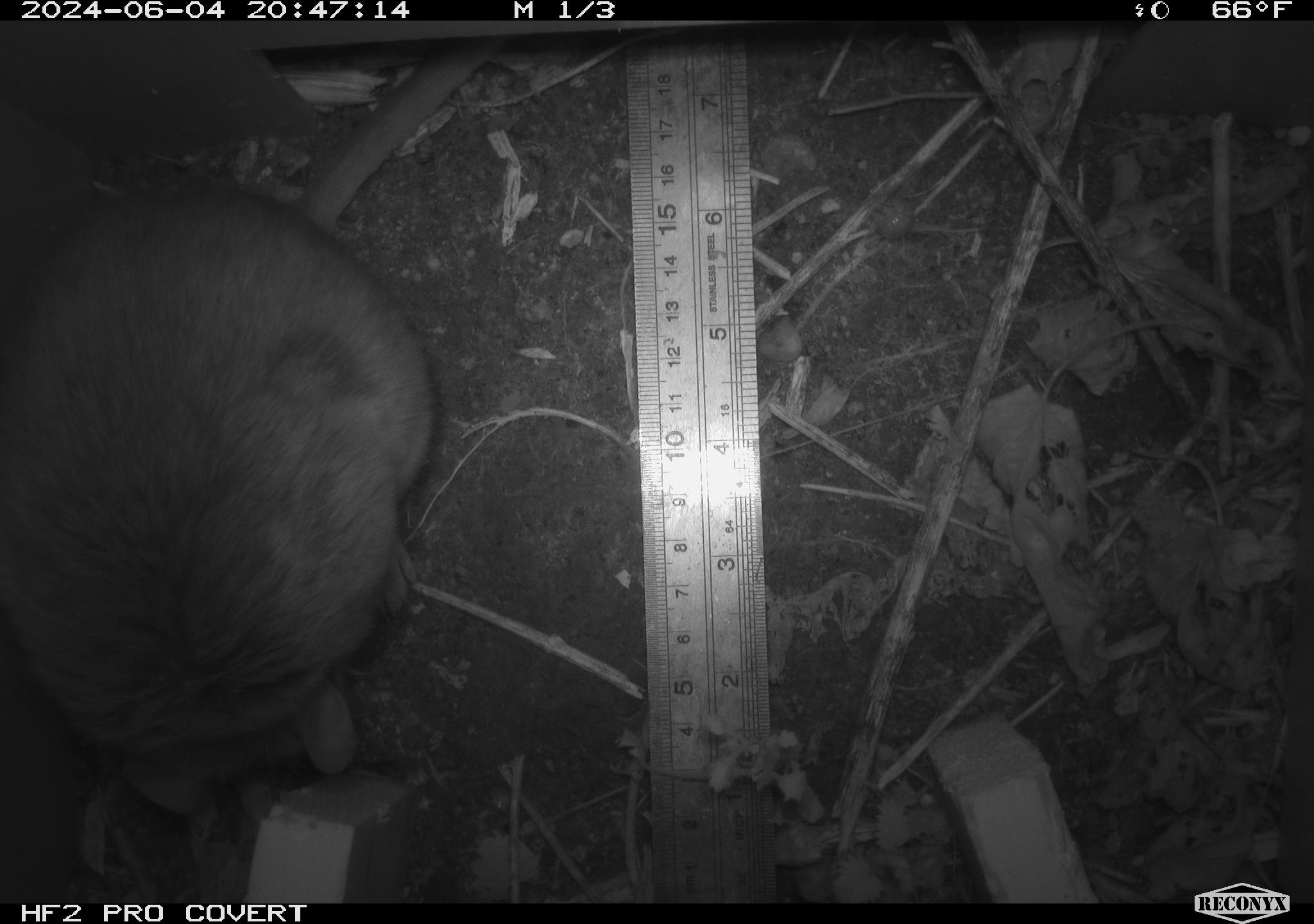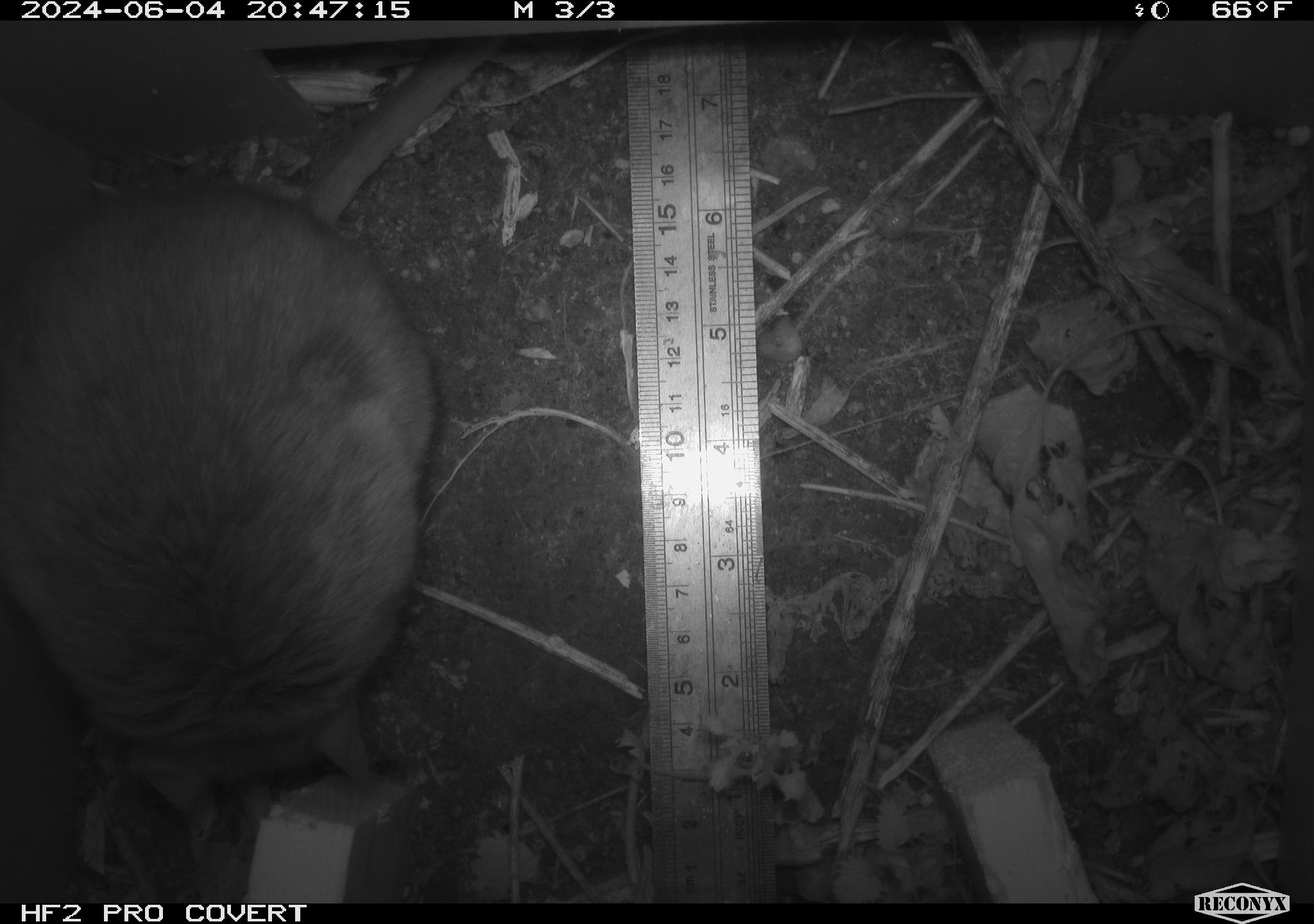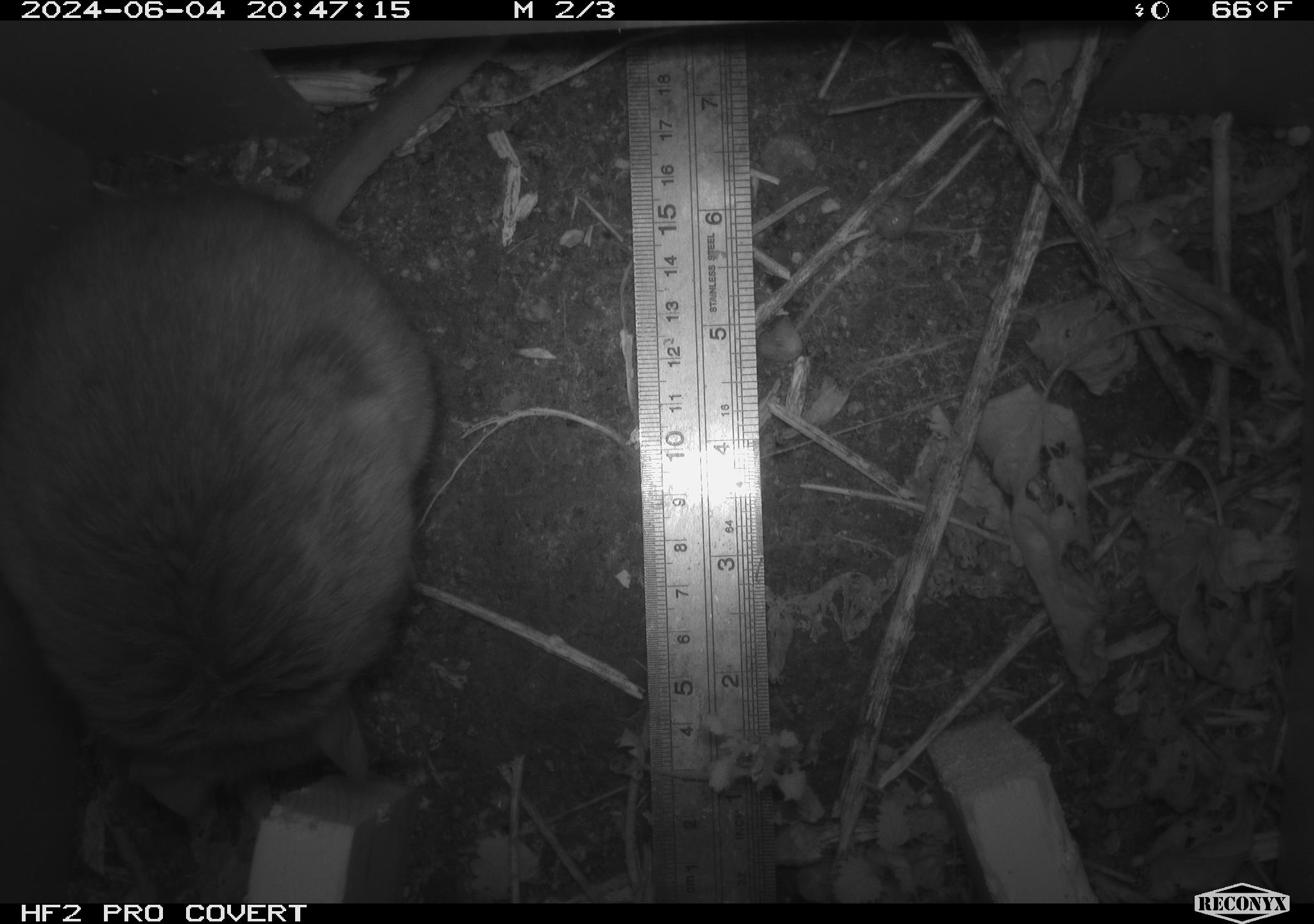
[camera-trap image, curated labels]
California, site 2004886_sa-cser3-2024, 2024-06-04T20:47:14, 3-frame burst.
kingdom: Animalia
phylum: Chordata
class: Mammalia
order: Rodentia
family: Muridae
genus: Rattus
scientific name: Rattus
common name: rat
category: rattus species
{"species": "rattus species (rat) (Rattus)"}